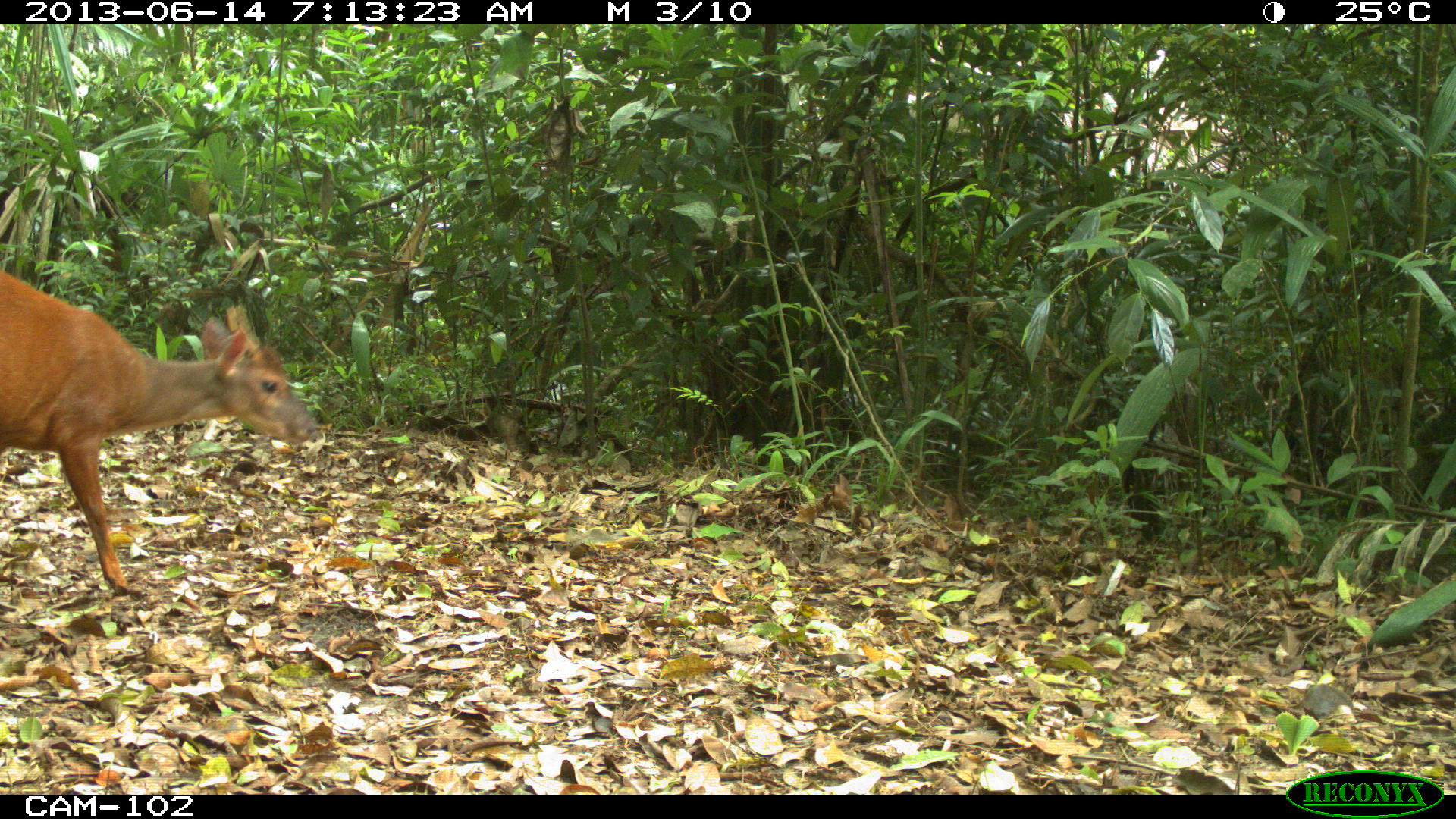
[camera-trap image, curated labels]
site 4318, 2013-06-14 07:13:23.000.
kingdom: Animalia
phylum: Chordata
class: Mammalia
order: Artiodactyla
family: Cervidae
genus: Mazama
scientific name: Mazama temama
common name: central american red brocket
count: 1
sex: male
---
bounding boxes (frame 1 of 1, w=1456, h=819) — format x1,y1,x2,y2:
mazama temama: 0,265,314,594